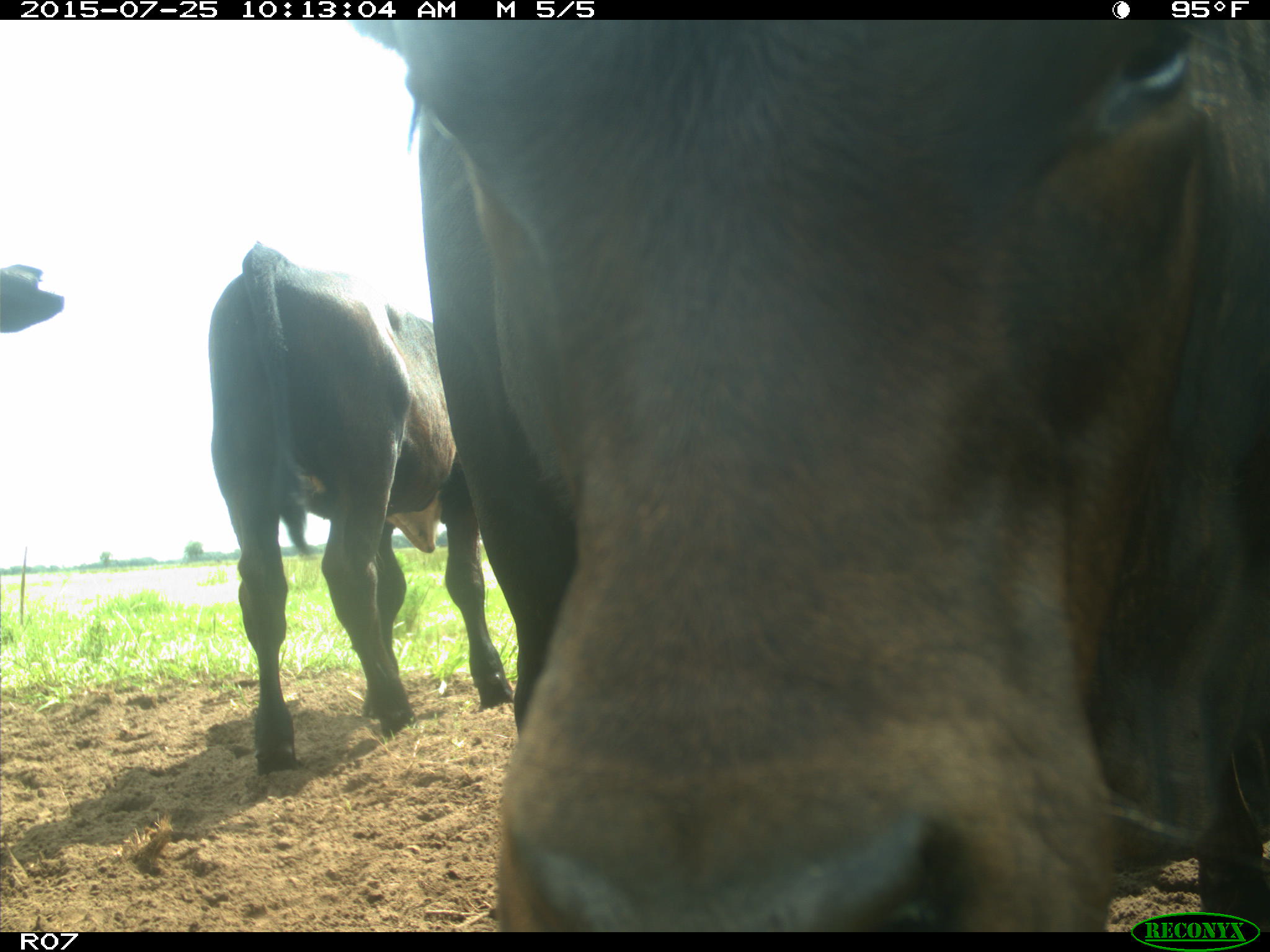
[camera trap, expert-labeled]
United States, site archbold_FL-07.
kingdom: Animalia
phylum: Chordata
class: Mammalia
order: Artiodactyla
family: Bovidae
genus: Bos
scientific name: Bos taurus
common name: domestic cow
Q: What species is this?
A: Bos taurus (domestic cow).